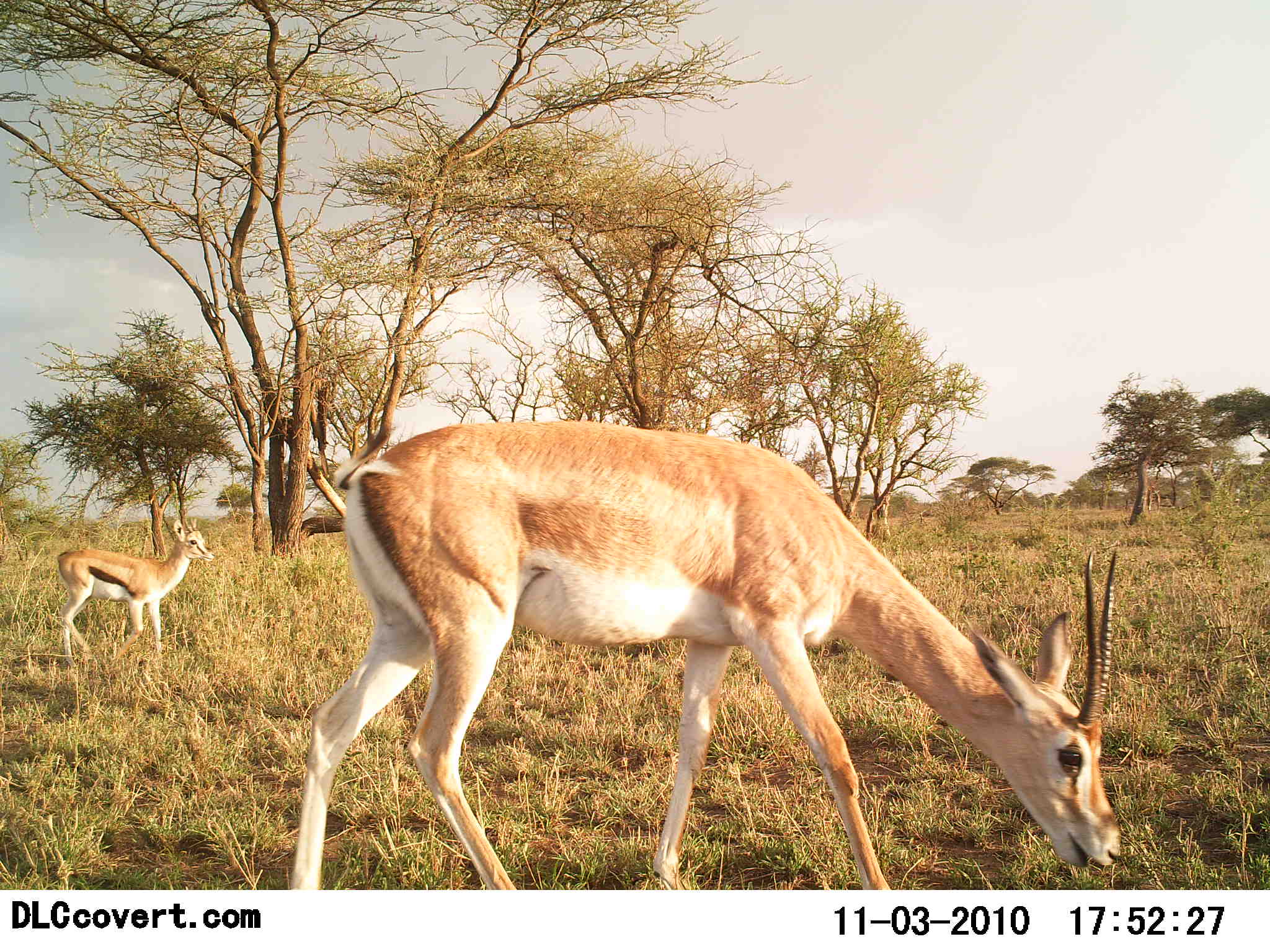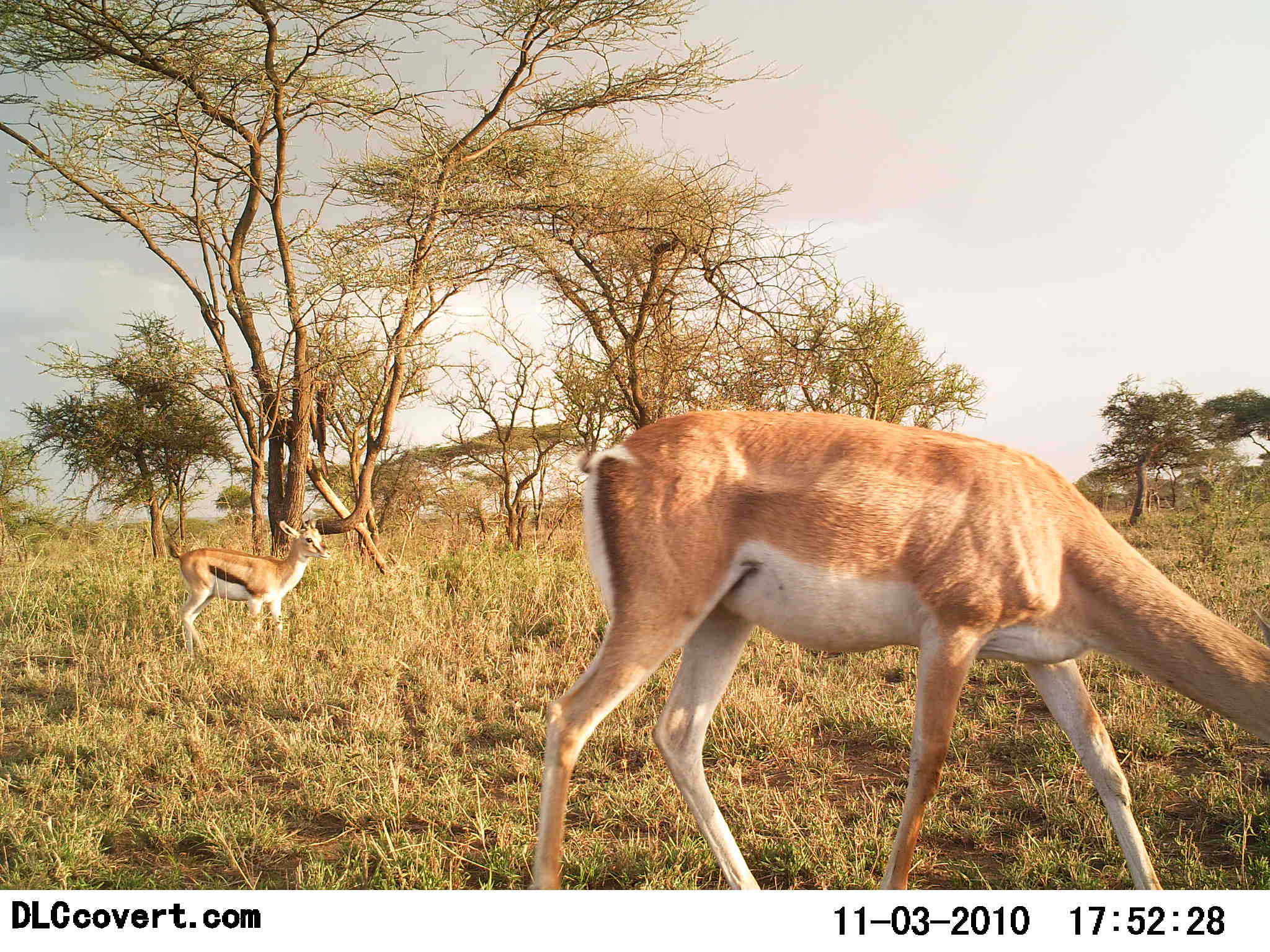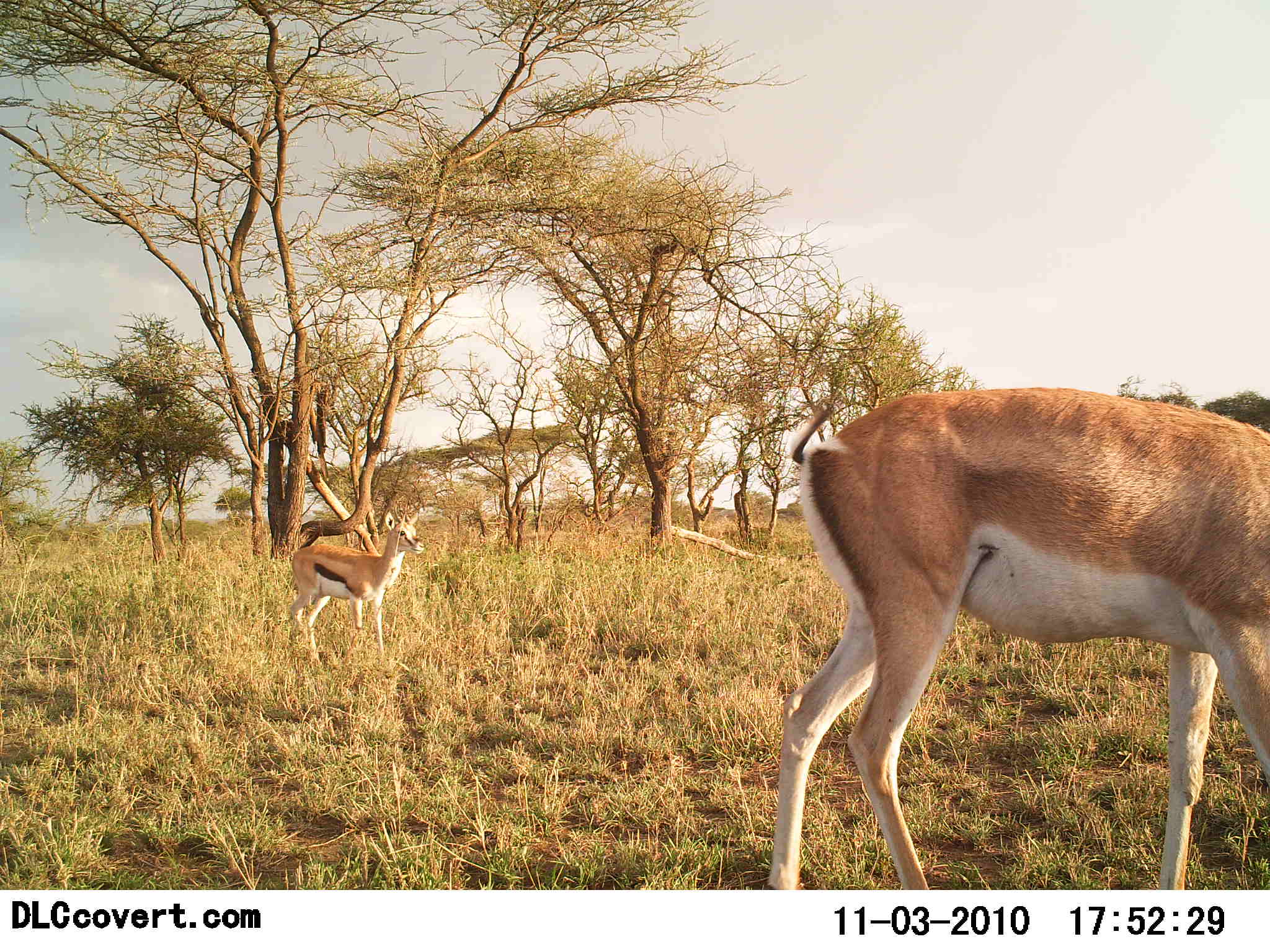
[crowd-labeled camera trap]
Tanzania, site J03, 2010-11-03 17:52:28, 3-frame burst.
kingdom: Animalia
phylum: Chordata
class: Mammalia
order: Artiodactyla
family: Bovidae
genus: Nanger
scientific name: Nanger granti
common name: grant's gazelle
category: gazellegrants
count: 1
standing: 22%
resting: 0%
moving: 61%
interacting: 0%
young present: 28%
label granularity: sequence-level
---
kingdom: Animalia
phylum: Chordata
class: Mammalia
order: Artiodactyla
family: Bovidae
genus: Eudorcas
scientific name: Eudorcas thomsonii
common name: thomson's gazelle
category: gazellethomsons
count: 1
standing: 41%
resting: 0%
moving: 53%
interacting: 0%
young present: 24%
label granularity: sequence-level